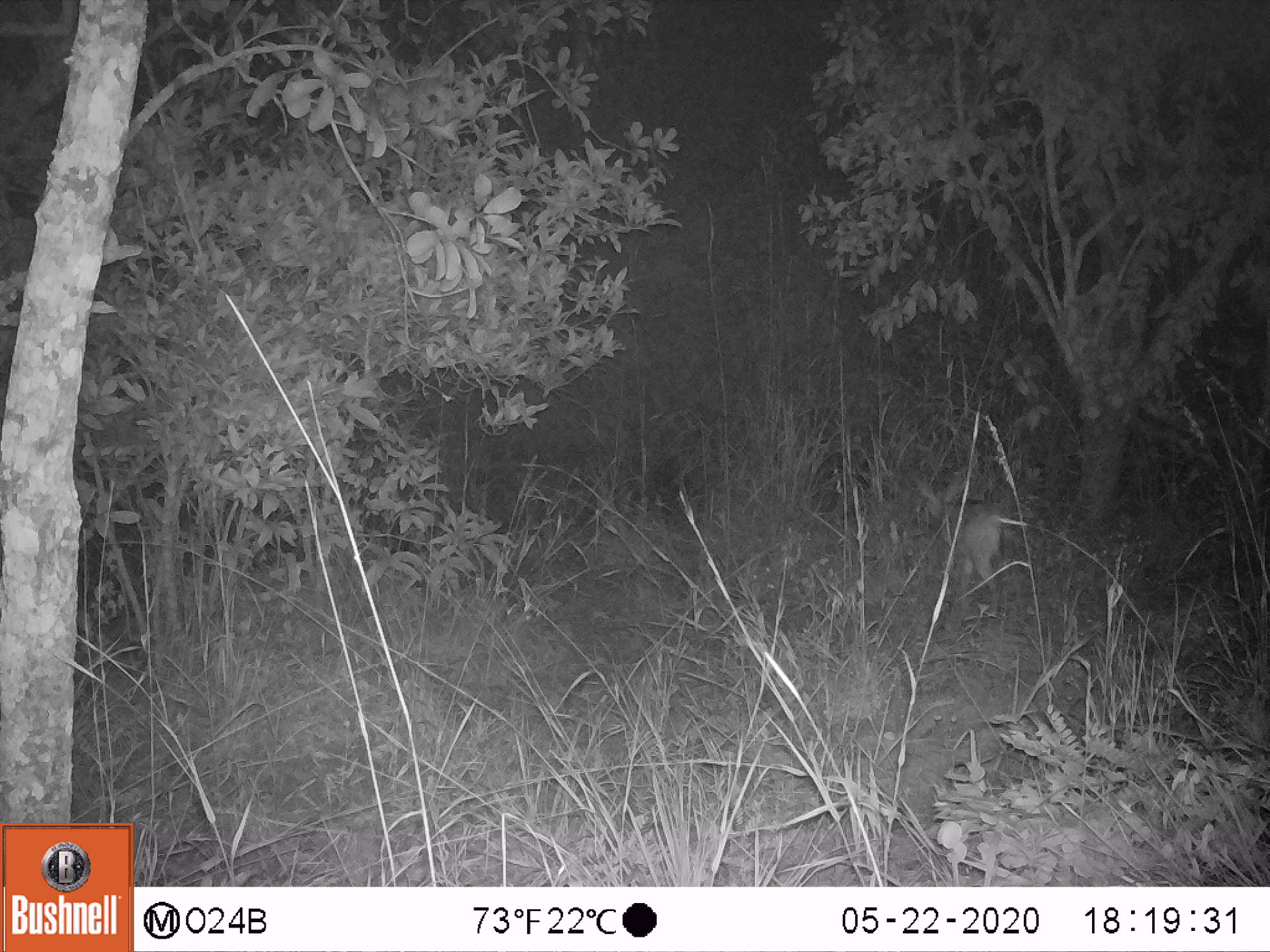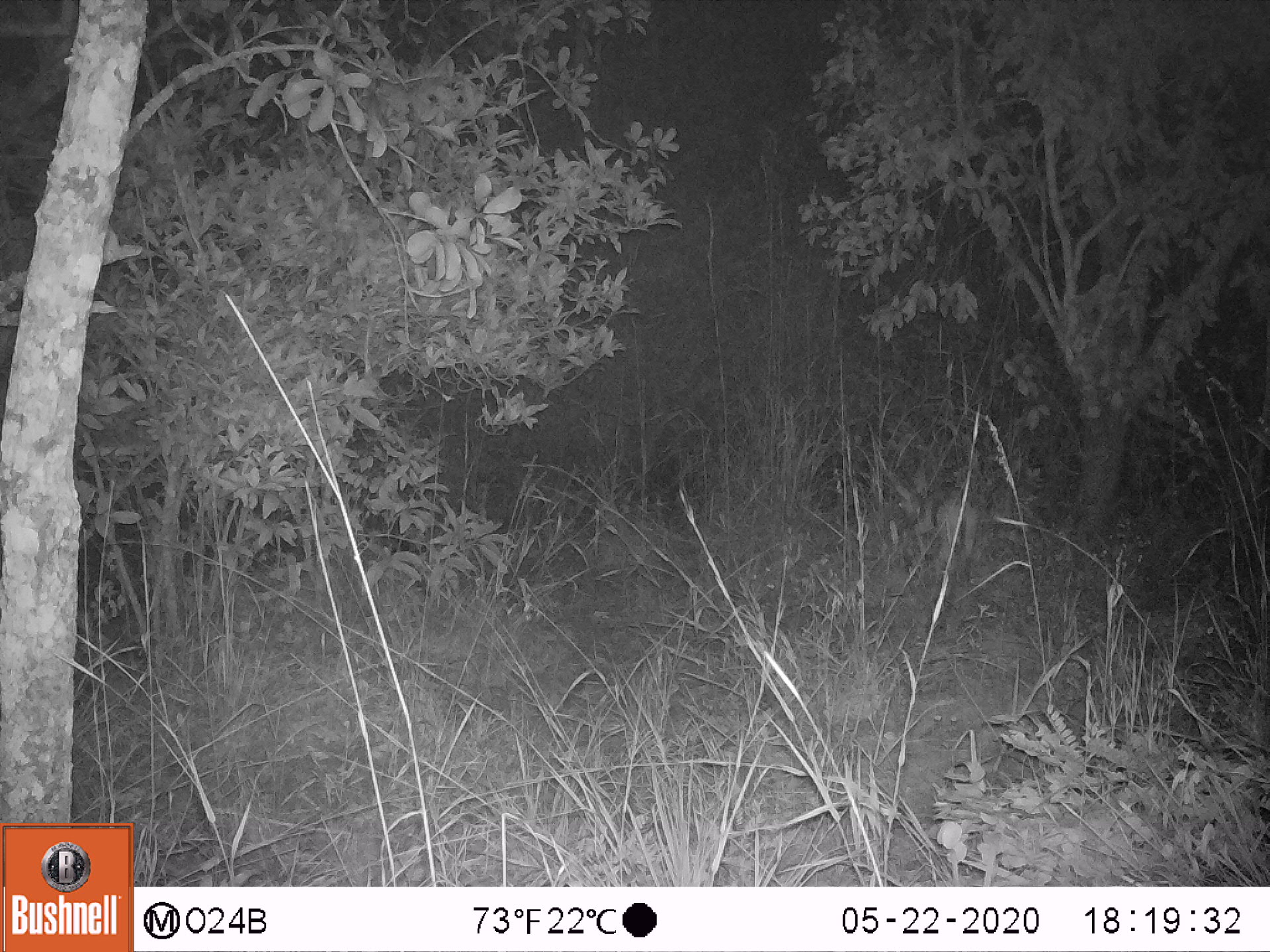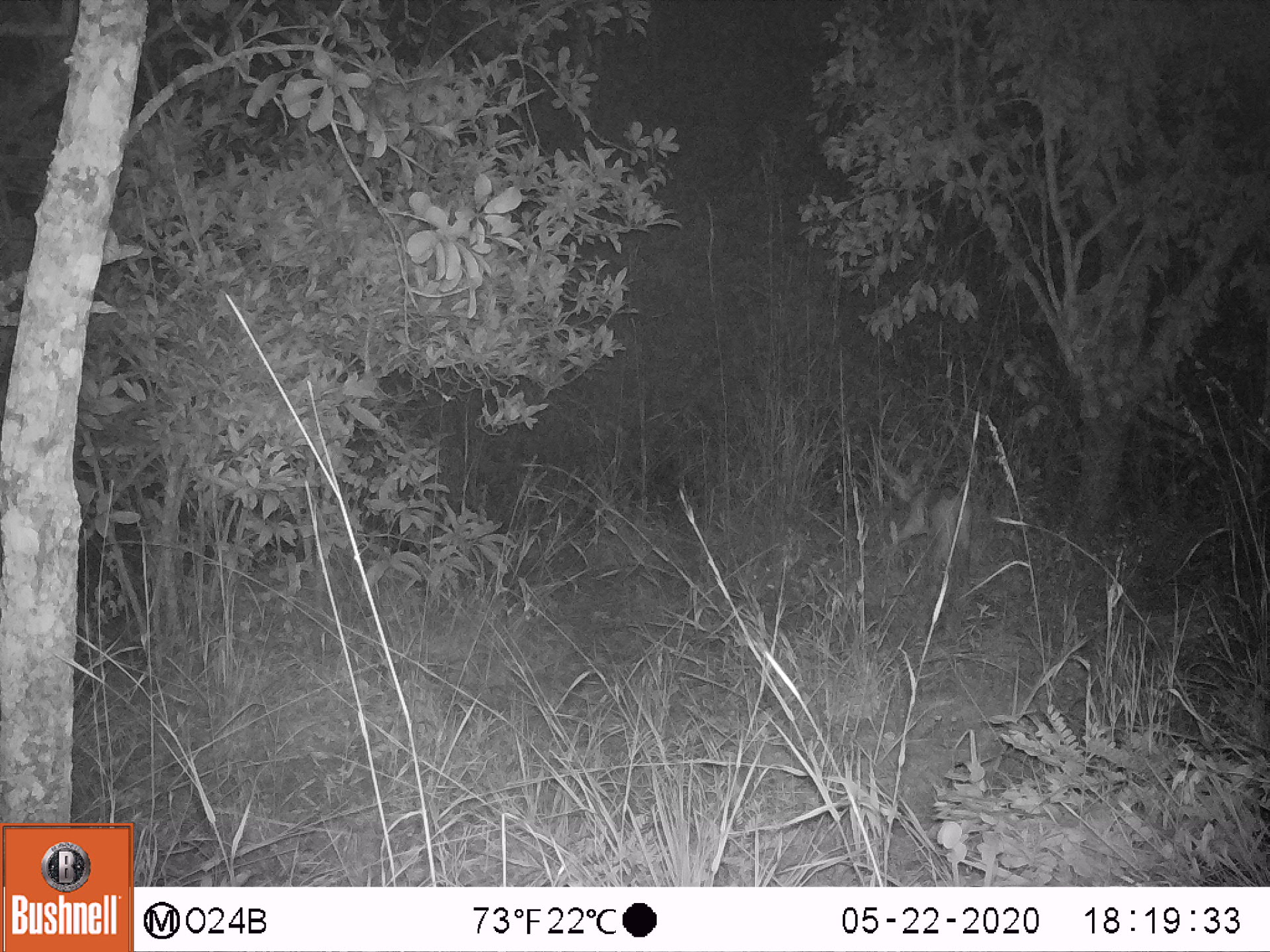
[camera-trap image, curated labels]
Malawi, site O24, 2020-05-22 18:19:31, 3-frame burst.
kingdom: Animalia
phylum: Chordata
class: Mammalia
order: Artiodactyla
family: Bovidae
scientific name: Antilopinae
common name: small antelope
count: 1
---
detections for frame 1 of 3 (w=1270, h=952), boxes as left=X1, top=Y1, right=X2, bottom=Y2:
small antelope: left=897, top=451, right=1019, bottom=625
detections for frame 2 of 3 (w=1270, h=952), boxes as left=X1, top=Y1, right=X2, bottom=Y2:
small antelope: left=877, top=458, right=991, bottom=603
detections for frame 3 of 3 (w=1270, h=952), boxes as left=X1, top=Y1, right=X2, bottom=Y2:
small antelope: left=856, top=450, right=984, bottom=600